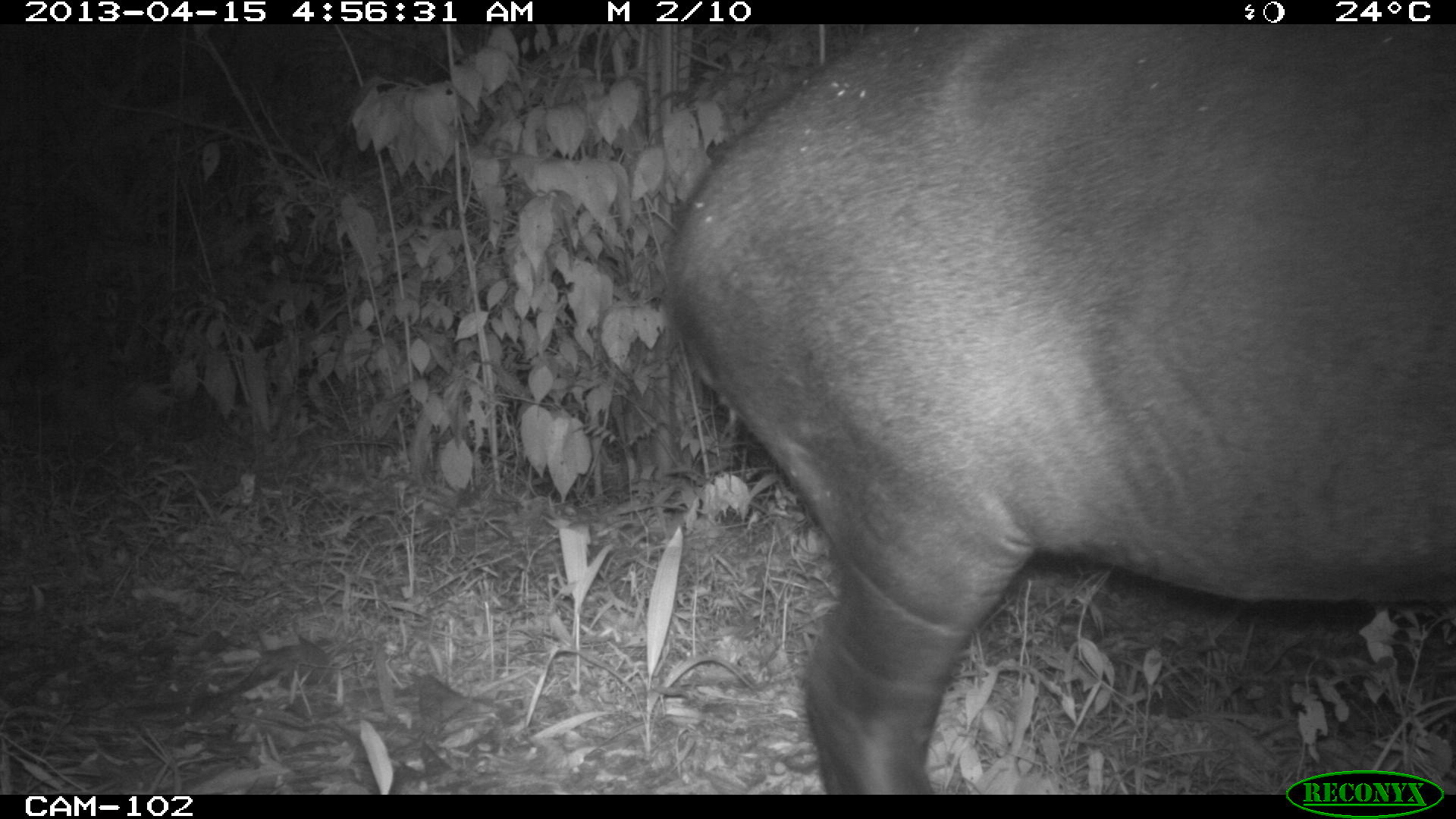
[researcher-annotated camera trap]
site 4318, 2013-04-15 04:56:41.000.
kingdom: Animalia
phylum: Chordata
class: Mammalia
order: Perissodactyla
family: Tapiridae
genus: Tapirus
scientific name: Tapirus bairdii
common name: baird's tapir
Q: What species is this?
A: Tapirus bairdii (baird's tapir).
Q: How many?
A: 1.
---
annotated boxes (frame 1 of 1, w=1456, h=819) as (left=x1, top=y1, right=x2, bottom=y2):
tapirus bairdii: (left=647, top=22, right=1456, bottom=794)